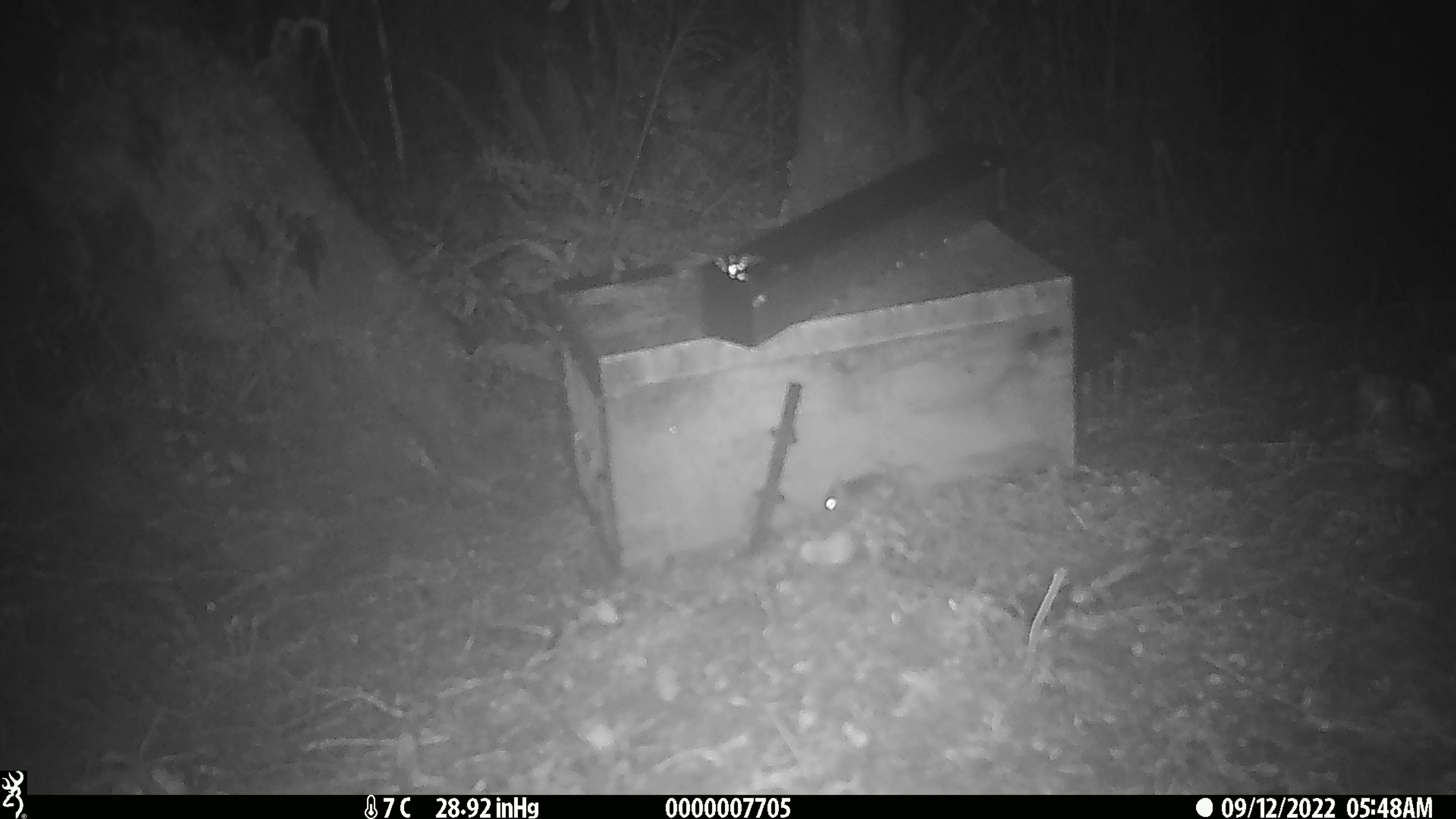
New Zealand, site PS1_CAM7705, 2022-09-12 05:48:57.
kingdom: Animalia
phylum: Chordata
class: Mammalia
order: Rodentia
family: Muridae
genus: Mus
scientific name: Mus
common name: mouse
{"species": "mouse (Mus)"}